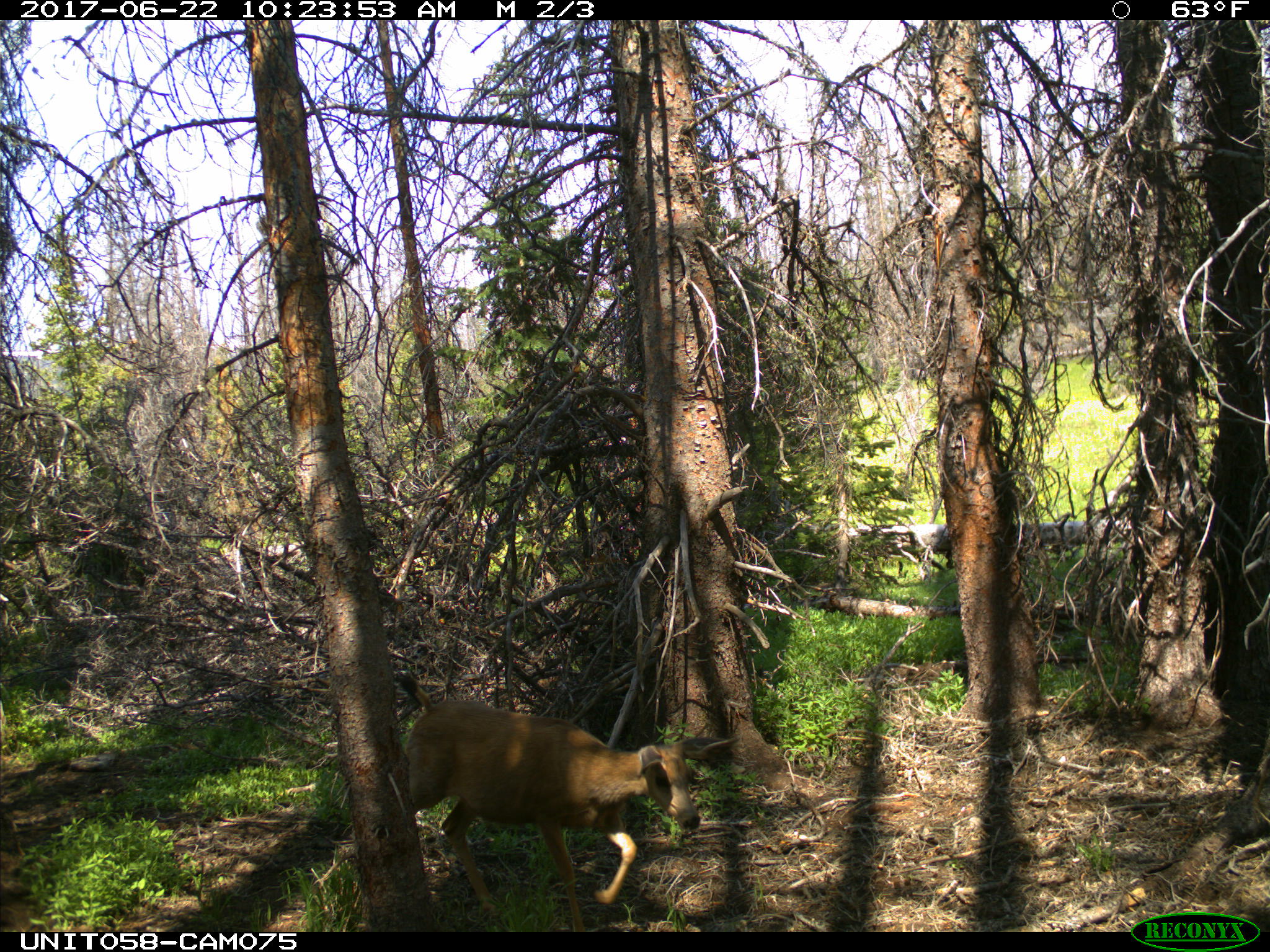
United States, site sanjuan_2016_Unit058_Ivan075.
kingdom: Animalia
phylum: Chordata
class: Mammalia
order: Artiodactyla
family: Cervidae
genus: Odocoileus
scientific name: Odocoileus hemionus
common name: mule deer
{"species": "Odocoileus hemionus (mule deer)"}